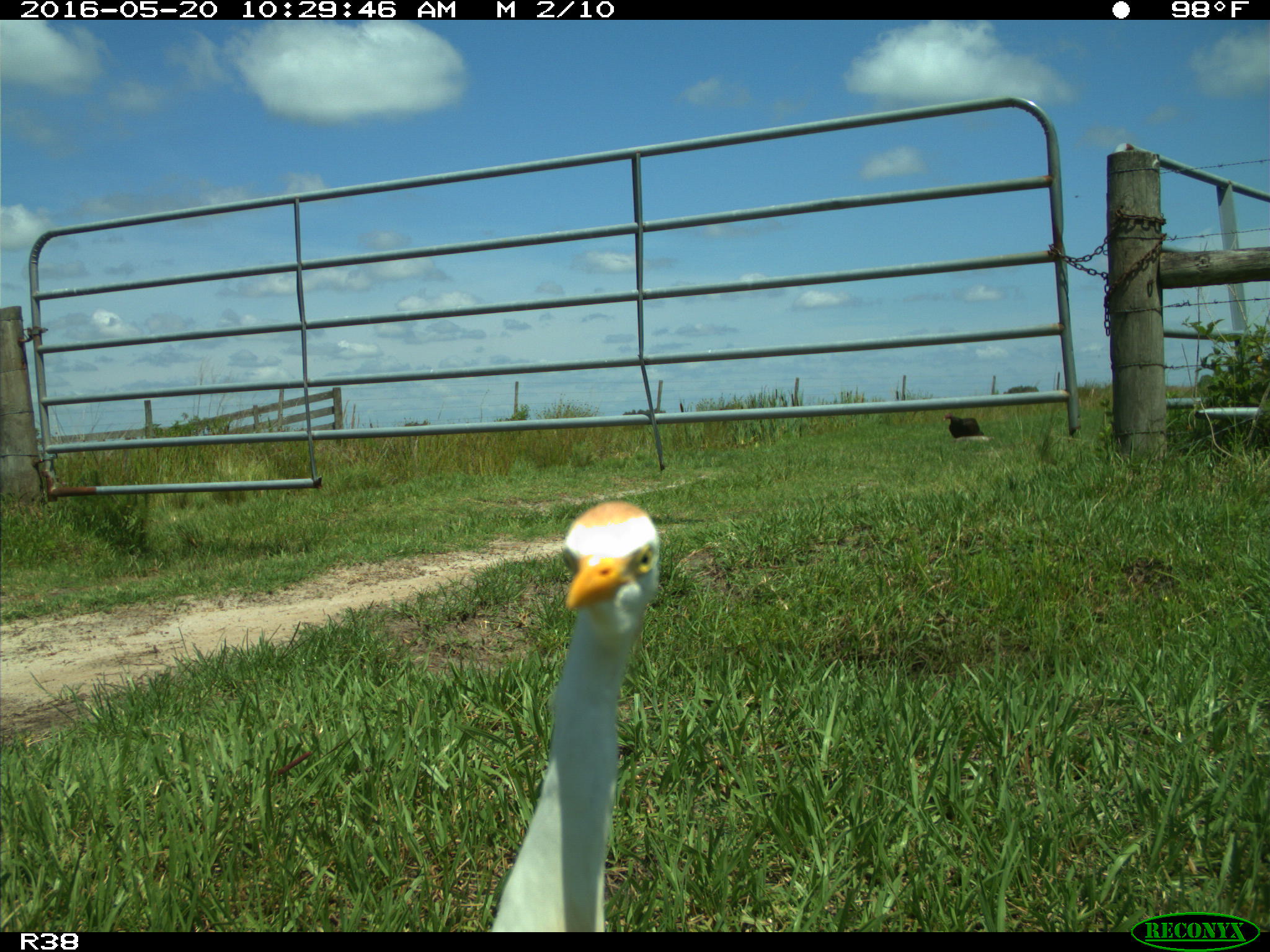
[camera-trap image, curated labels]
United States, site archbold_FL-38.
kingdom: Animalia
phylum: Chordata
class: Aves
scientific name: Aves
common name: birds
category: unidentified bird